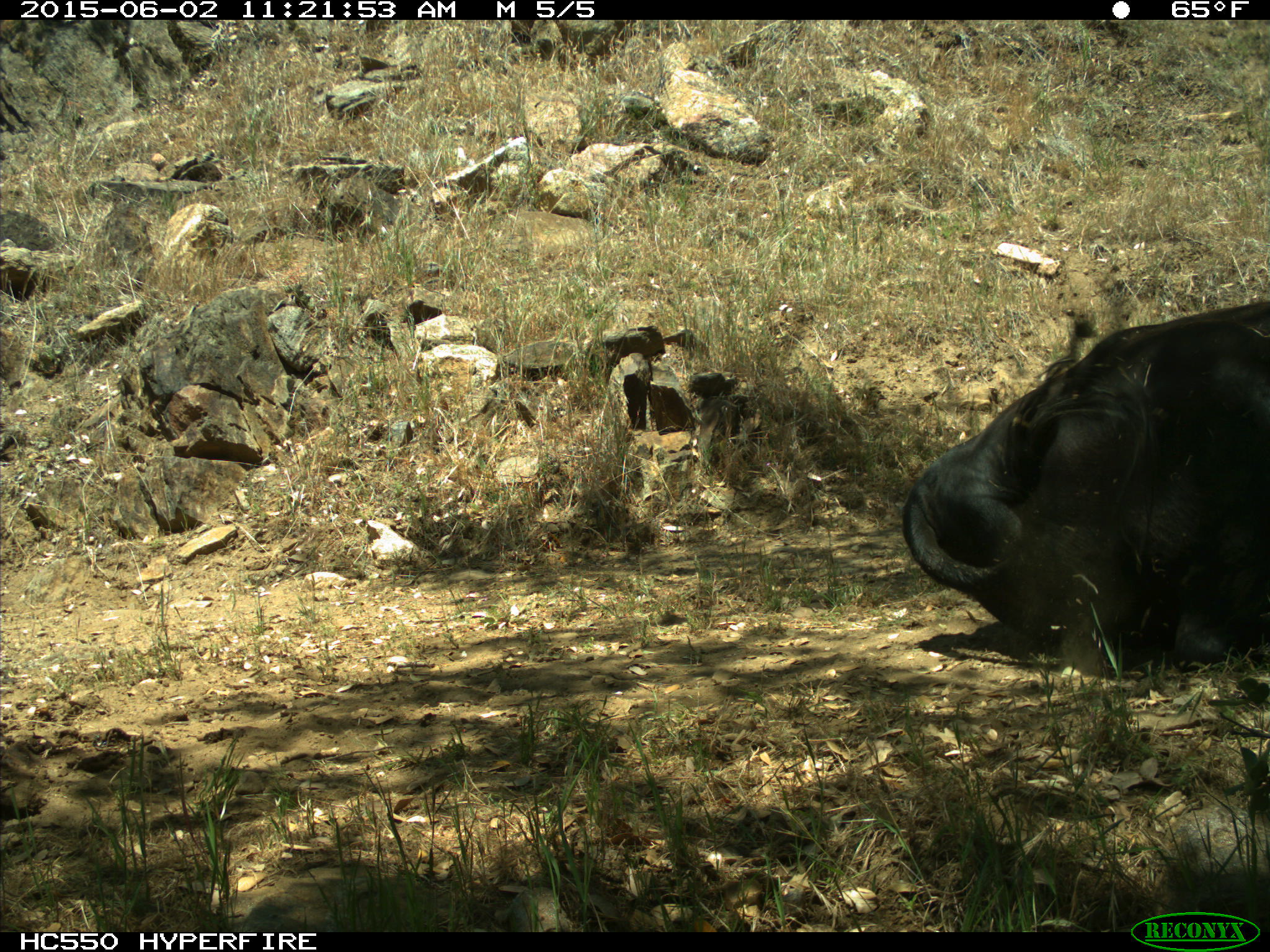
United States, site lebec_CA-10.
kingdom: Animalia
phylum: Chordata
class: Mammalia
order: Artiodactyla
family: Bovidae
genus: Bos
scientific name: Bos taurus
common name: domestic cow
Bos taurus (domestic cow).